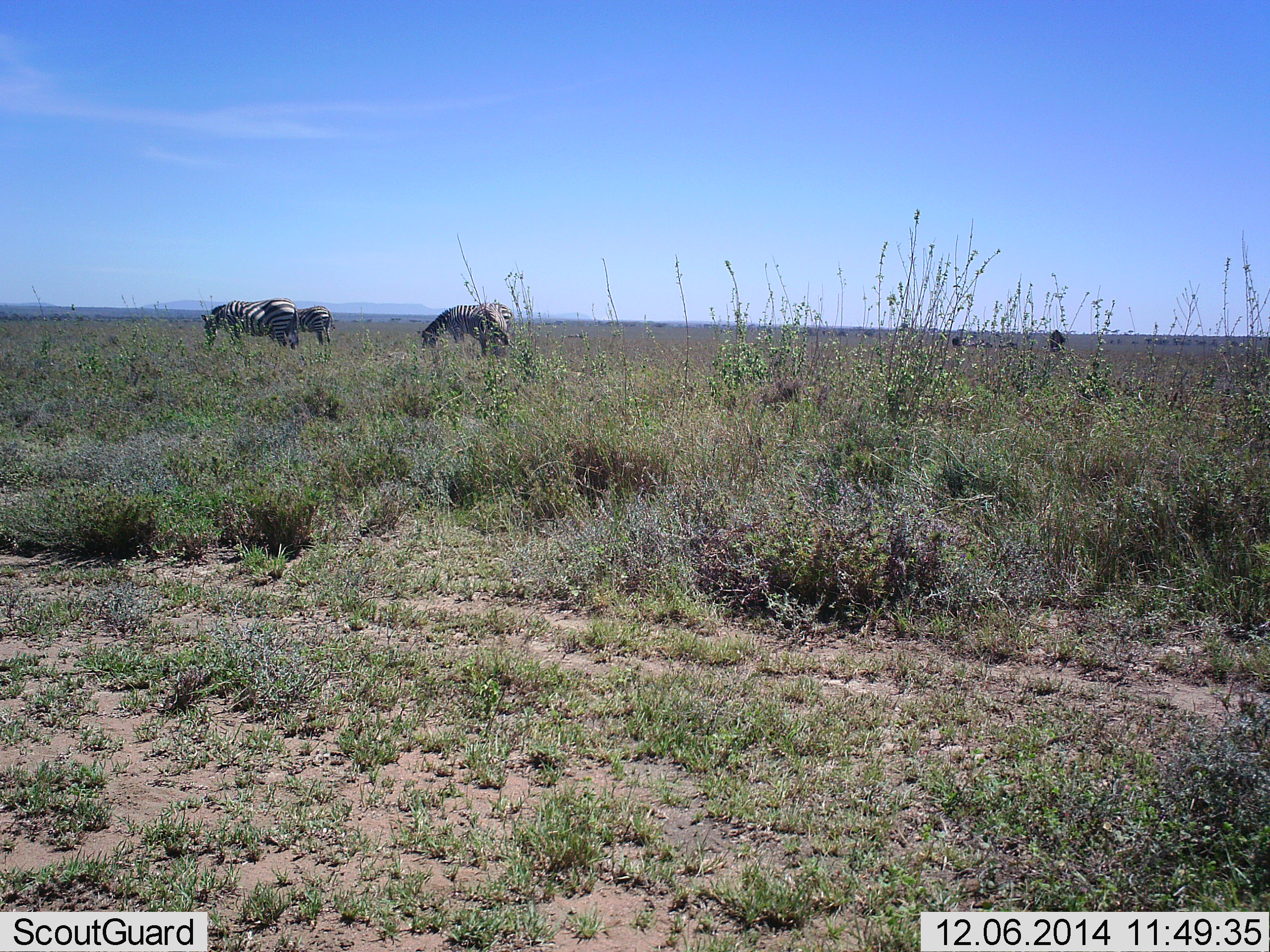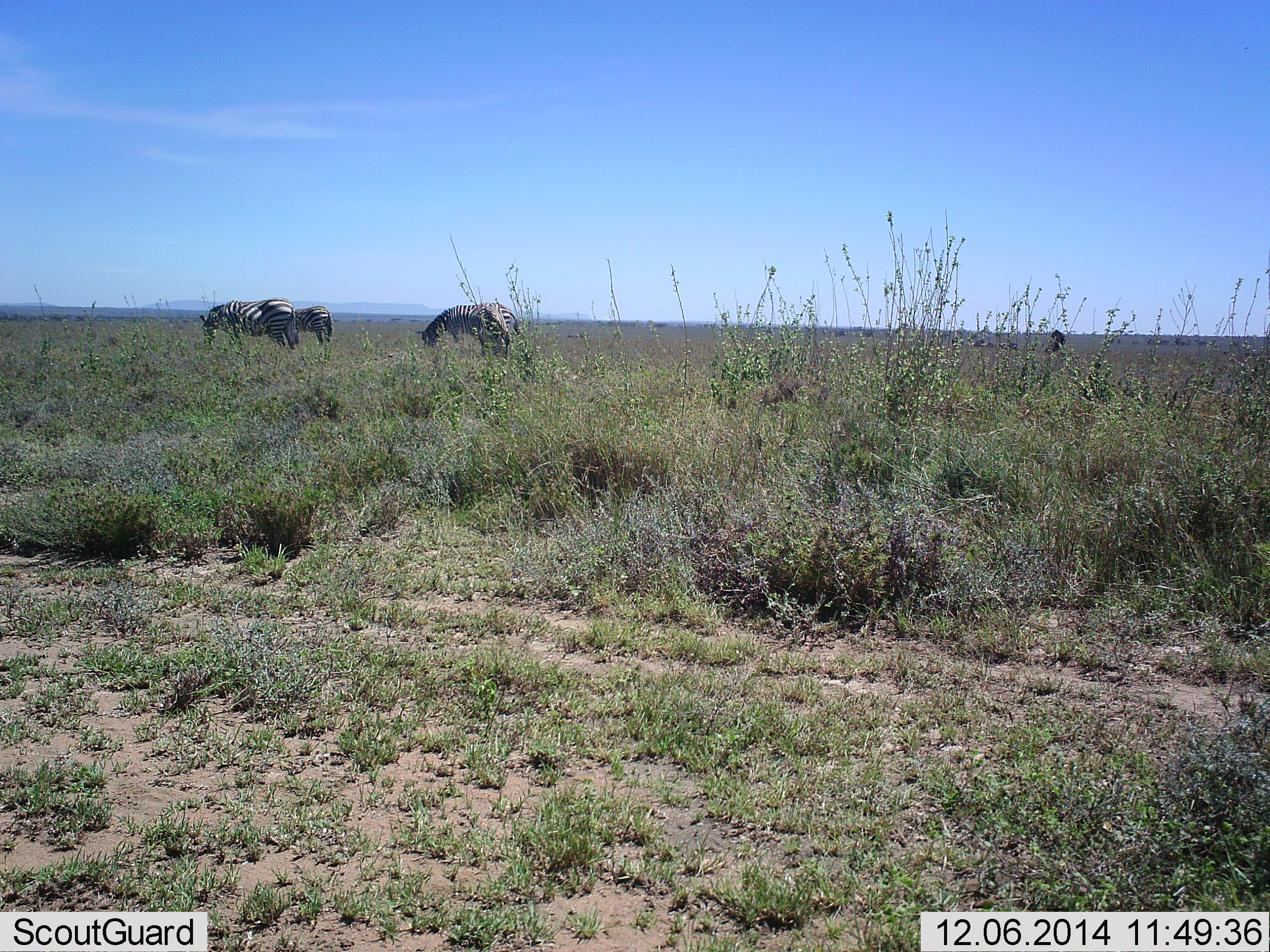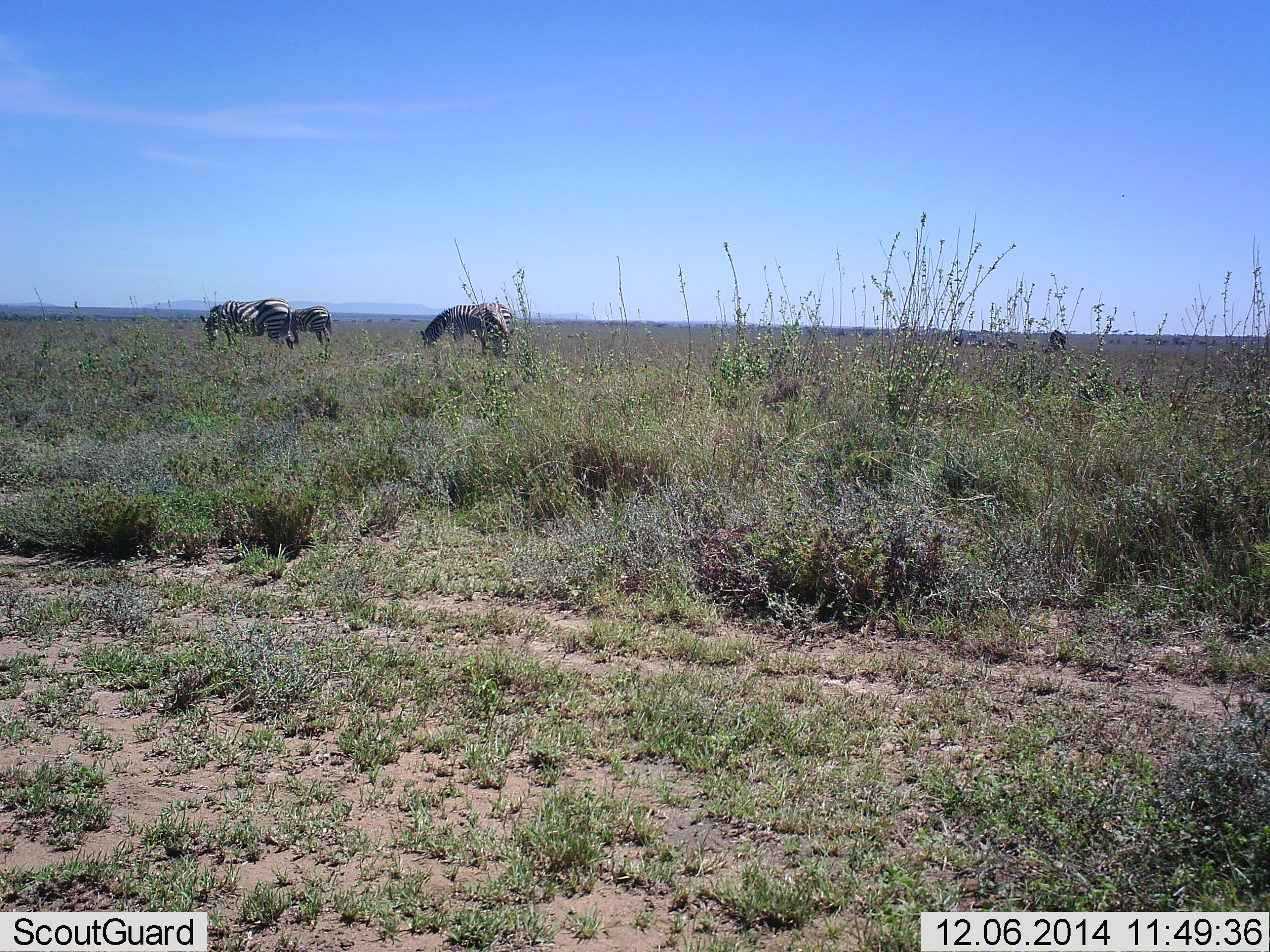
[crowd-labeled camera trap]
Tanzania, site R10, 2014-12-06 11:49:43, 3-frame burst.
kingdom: Animalia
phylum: Chordata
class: Mammalia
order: Perissodactyla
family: Equidae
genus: Equus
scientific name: Equus quagga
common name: plains zebra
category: zebra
Zebra (plains zebra) (Equus quagga), count 4. Behavior (volunteer vote fractions): standing 50%, resting 0%, moving 0%, interacting 0%. Young present (vote fraction): 10%. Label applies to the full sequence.